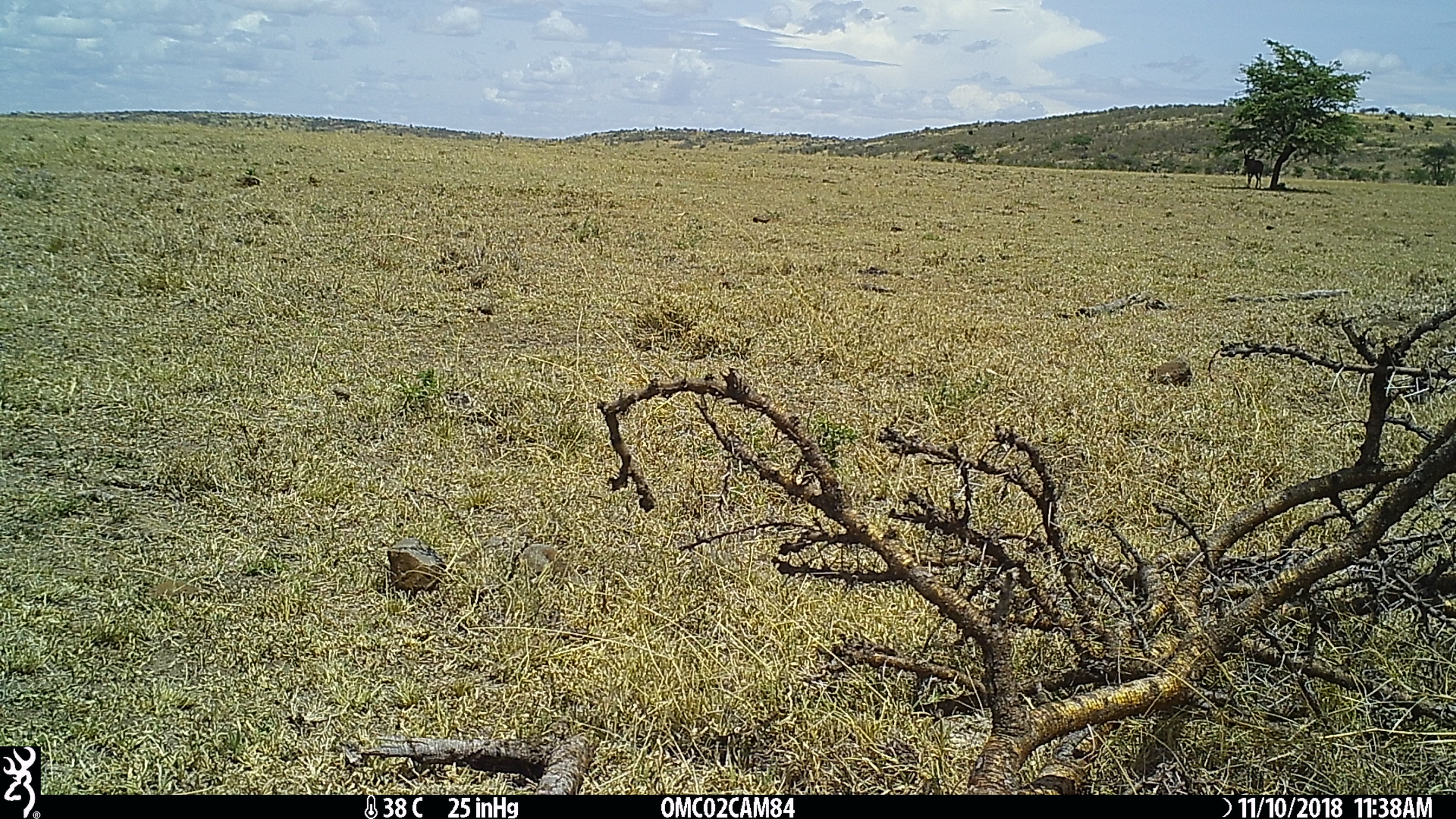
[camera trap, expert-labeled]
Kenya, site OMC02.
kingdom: Animalia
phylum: Chordata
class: Mammalia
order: Artiodactyla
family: Bovidae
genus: Damaliscus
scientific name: Damaliscus lunatus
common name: topi